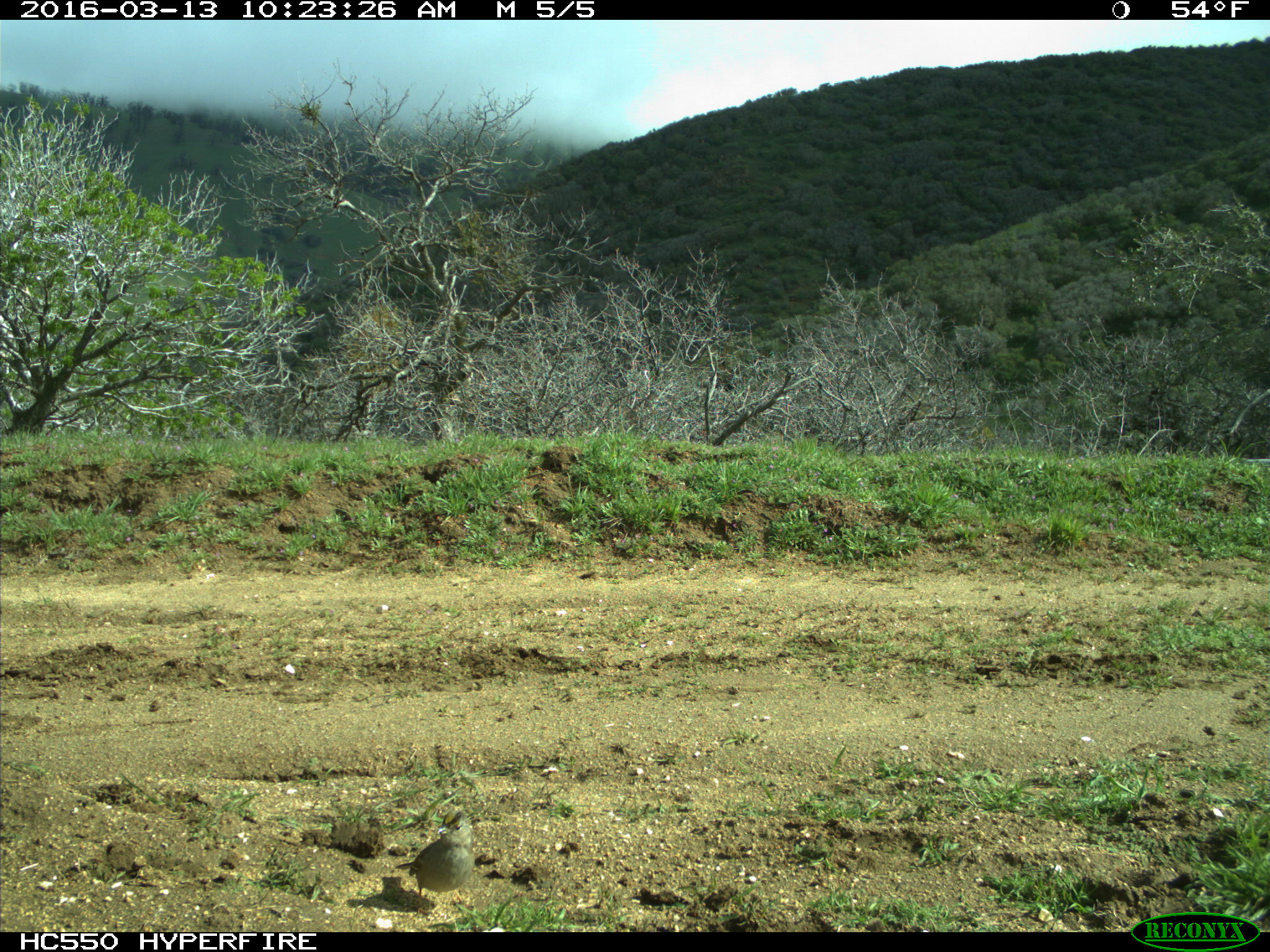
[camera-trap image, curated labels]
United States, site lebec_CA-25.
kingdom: Animalia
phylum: Chordata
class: Aves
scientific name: Aves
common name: birds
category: unidentified bird